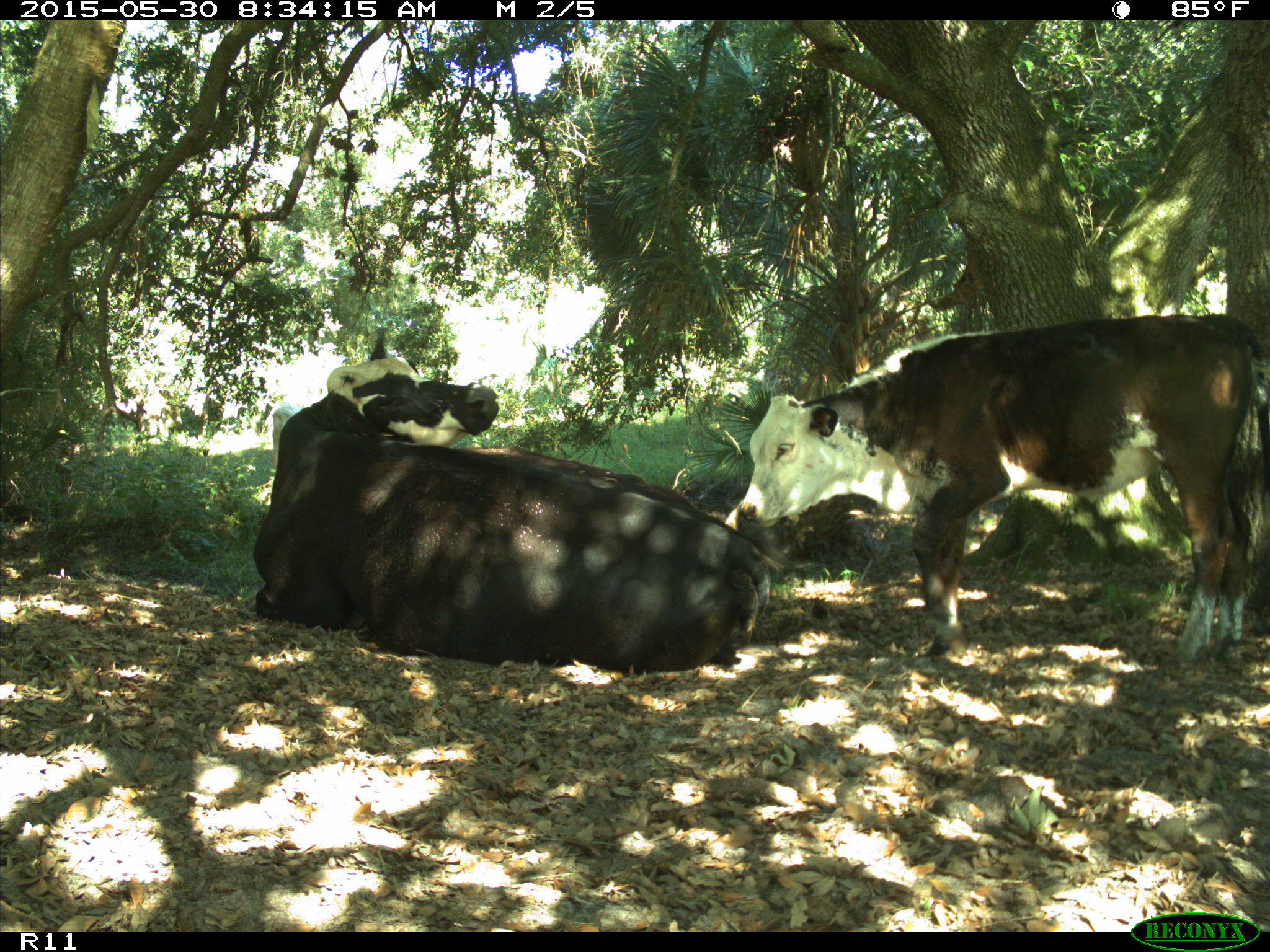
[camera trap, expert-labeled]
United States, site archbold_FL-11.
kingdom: Animalia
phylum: Chordata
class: Mammalia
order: Artiodactyla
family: Bovidae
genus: Bos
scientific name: Bos taurus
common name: domestic cow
Bos taurus (domestic cow).